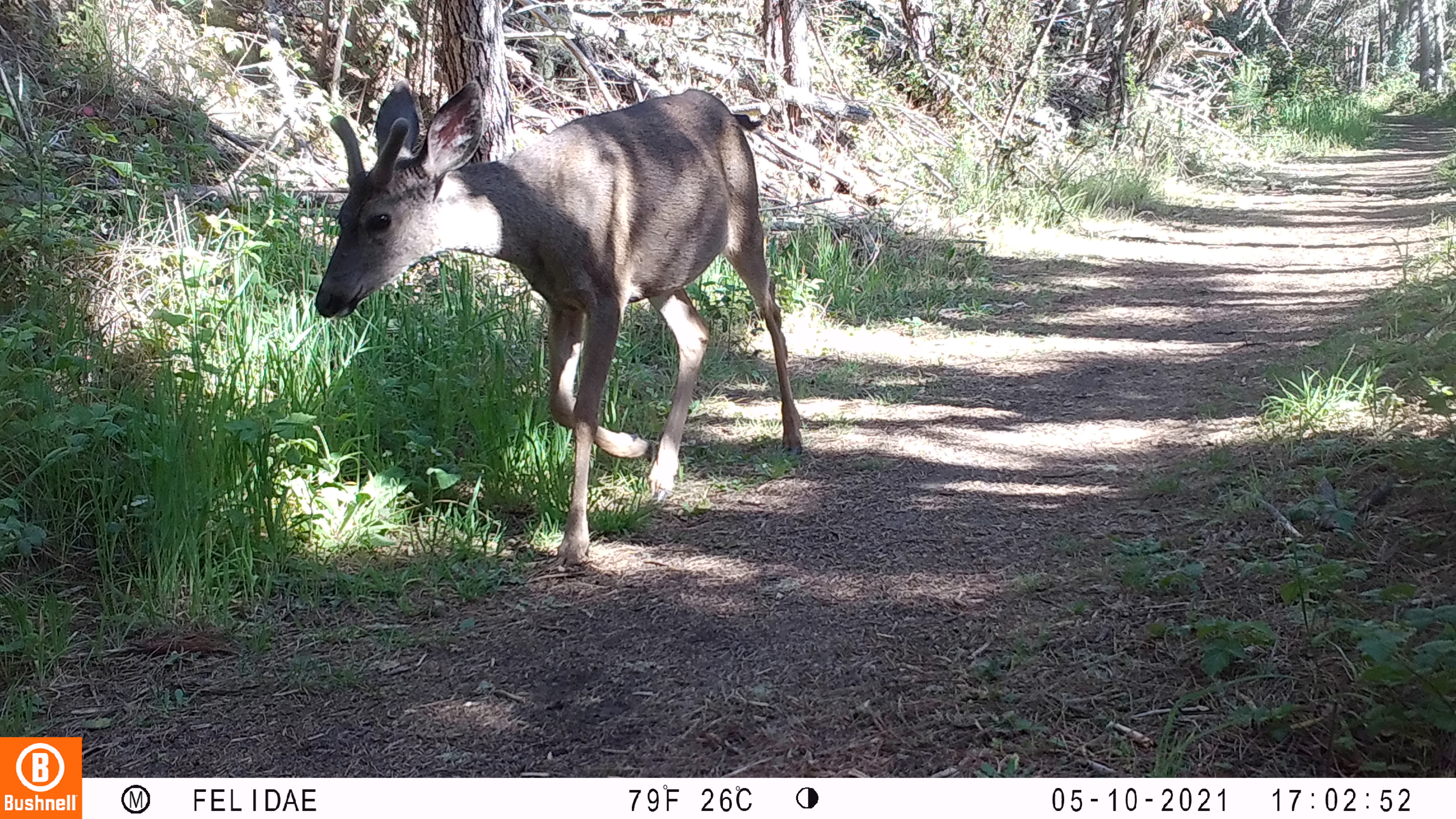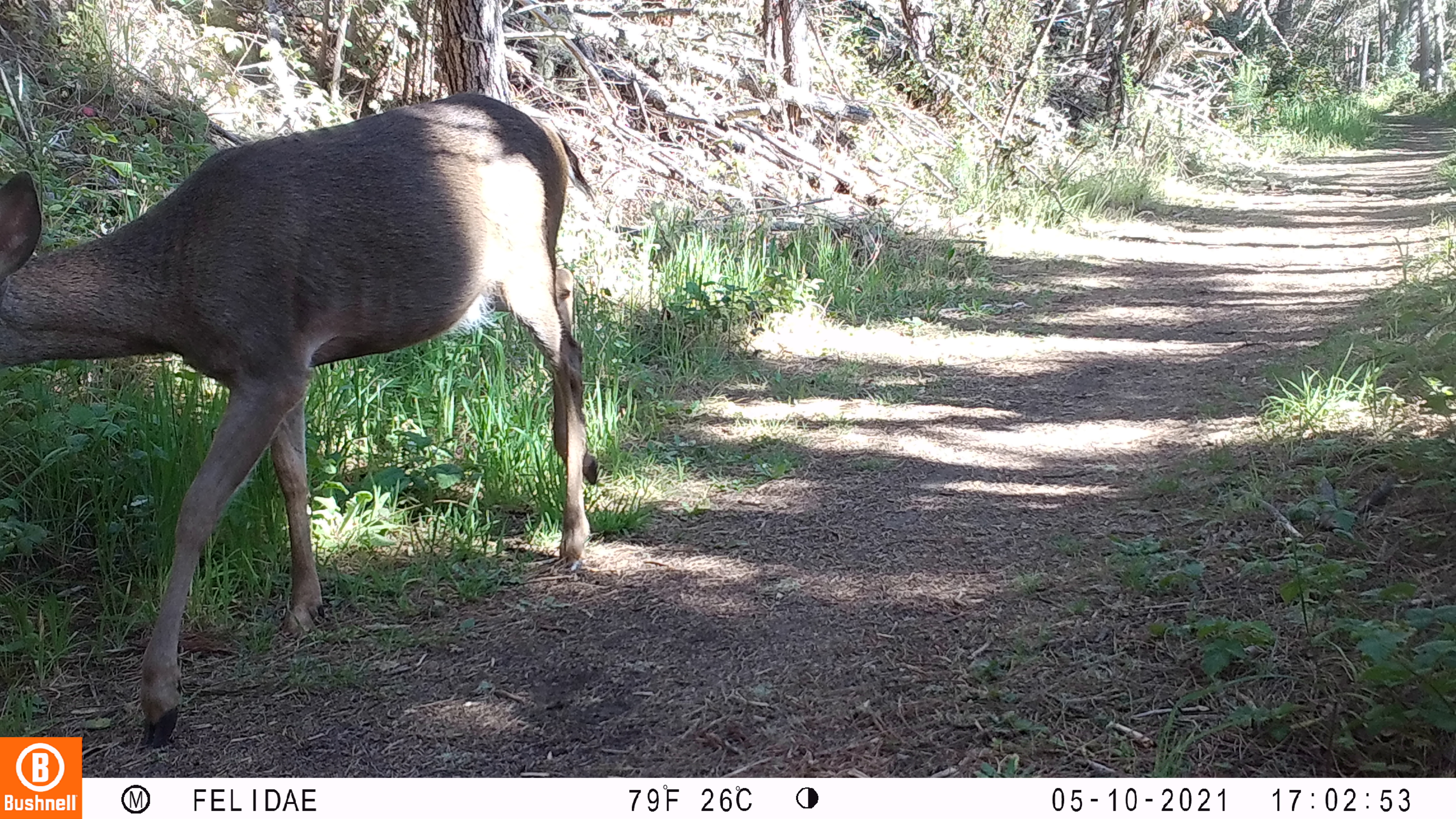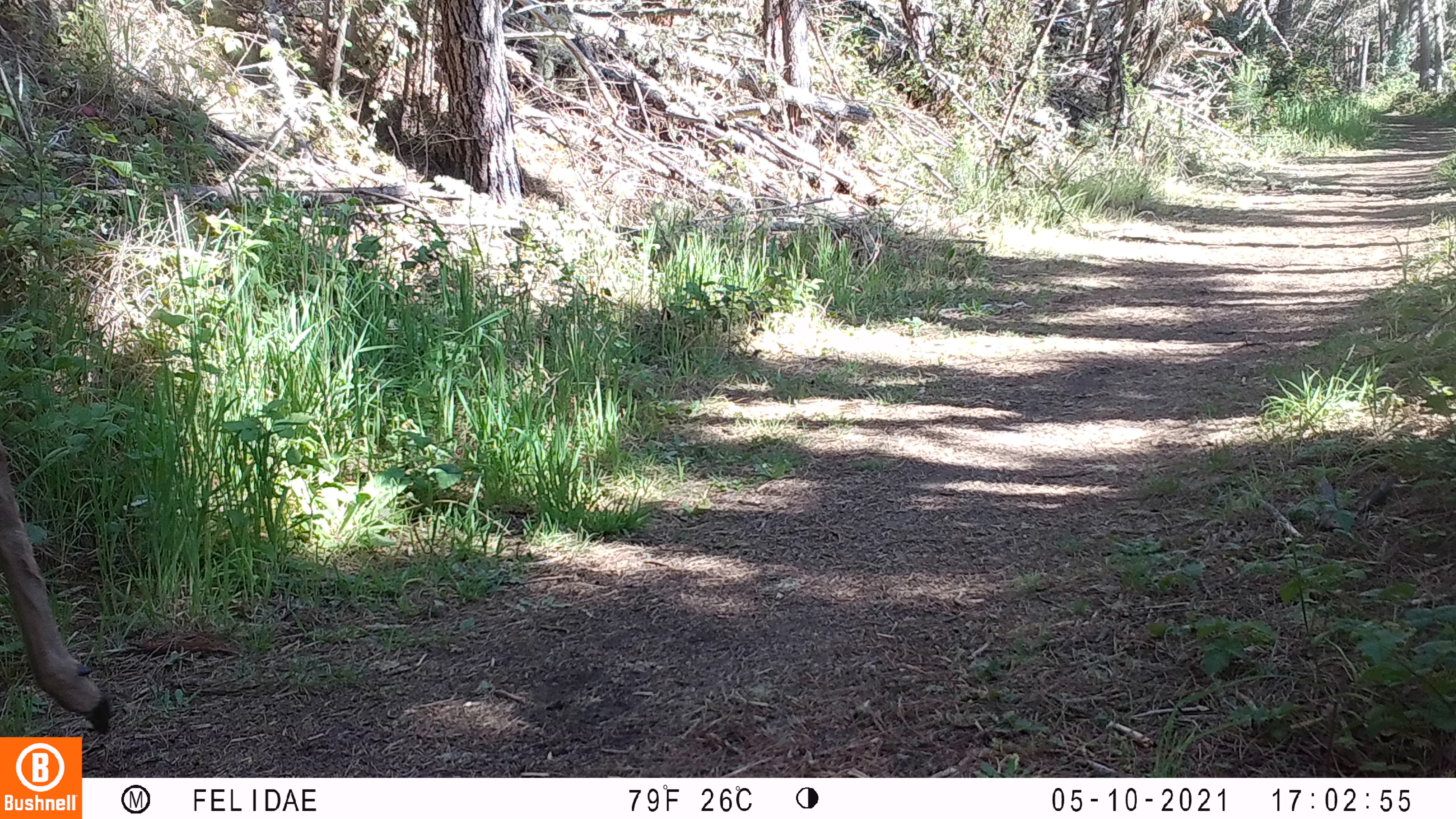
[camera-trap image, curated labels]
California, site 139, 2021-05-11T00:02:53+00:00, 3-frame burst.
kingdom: Animalia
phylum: Chordata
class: Mammalia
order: Artiodactyla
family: Cervidae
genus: Odocoileus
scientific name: Odocoileus hemionus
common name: mule deer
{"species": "mule deer (Odocoileus hemionus)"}